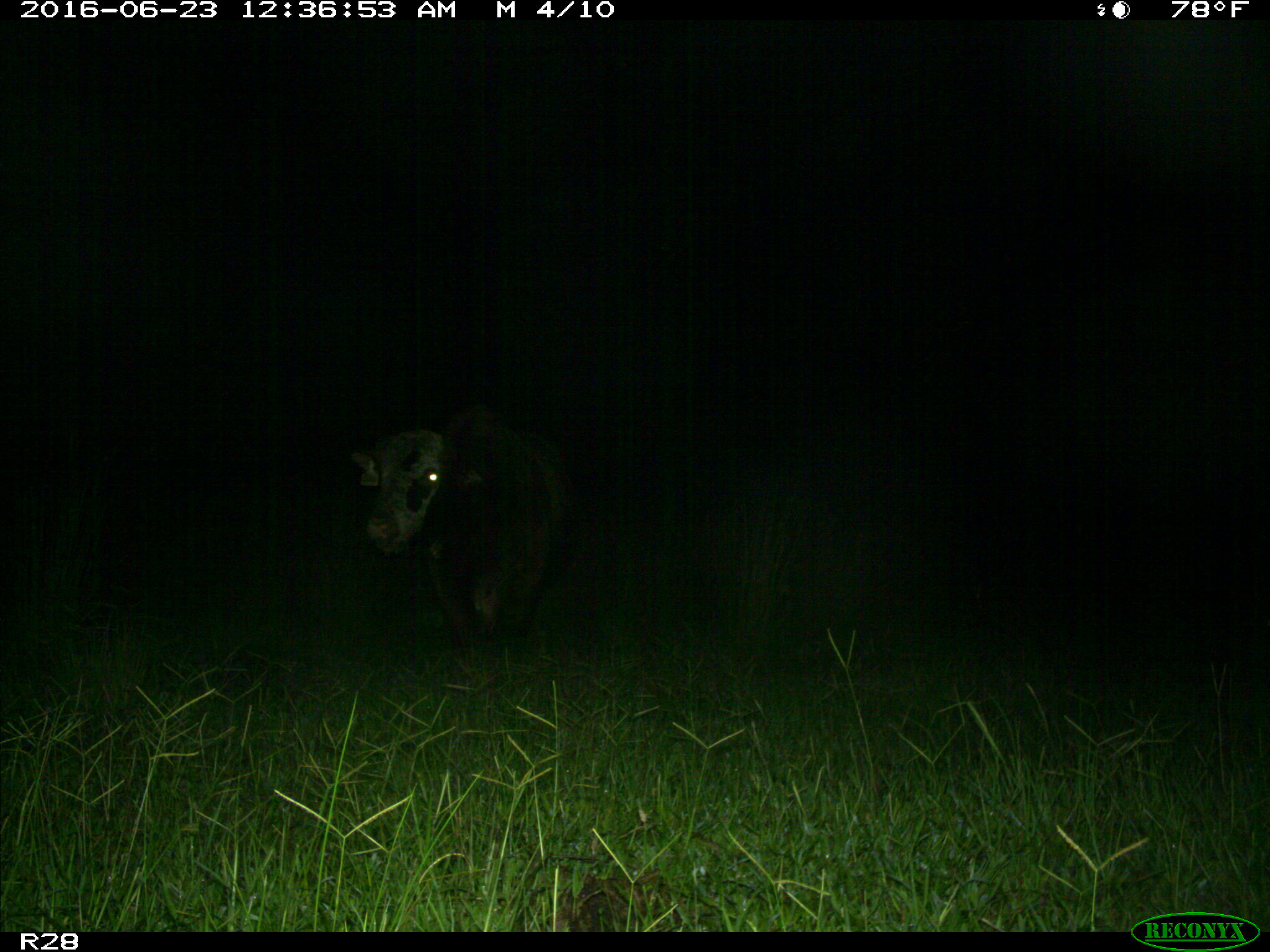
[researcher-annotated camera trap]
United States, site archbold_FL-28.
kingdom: Animalia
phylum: Chordata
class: Mammalia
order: Artiodactyla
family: Bovidae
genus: Bos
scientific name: Bos taurus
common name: domestic cow